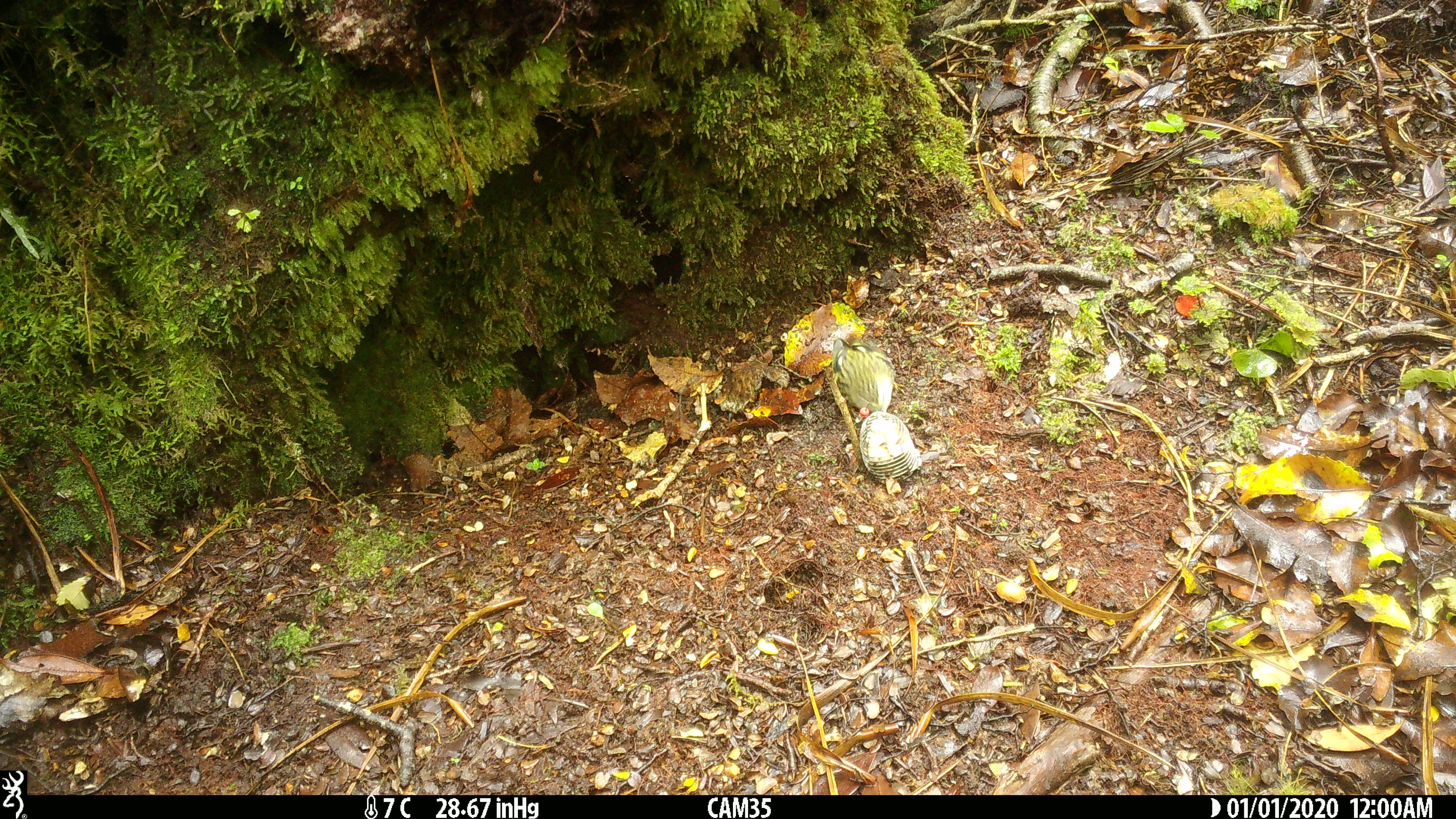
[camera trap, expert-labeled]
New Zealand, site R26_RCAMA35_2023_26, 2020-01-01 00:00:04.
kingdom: Animalia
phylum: Chordata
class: Aves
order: Passeriformes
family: Acanthisittidae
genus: Acanthisitta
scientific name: Acanthisitta chloris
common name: rifleman